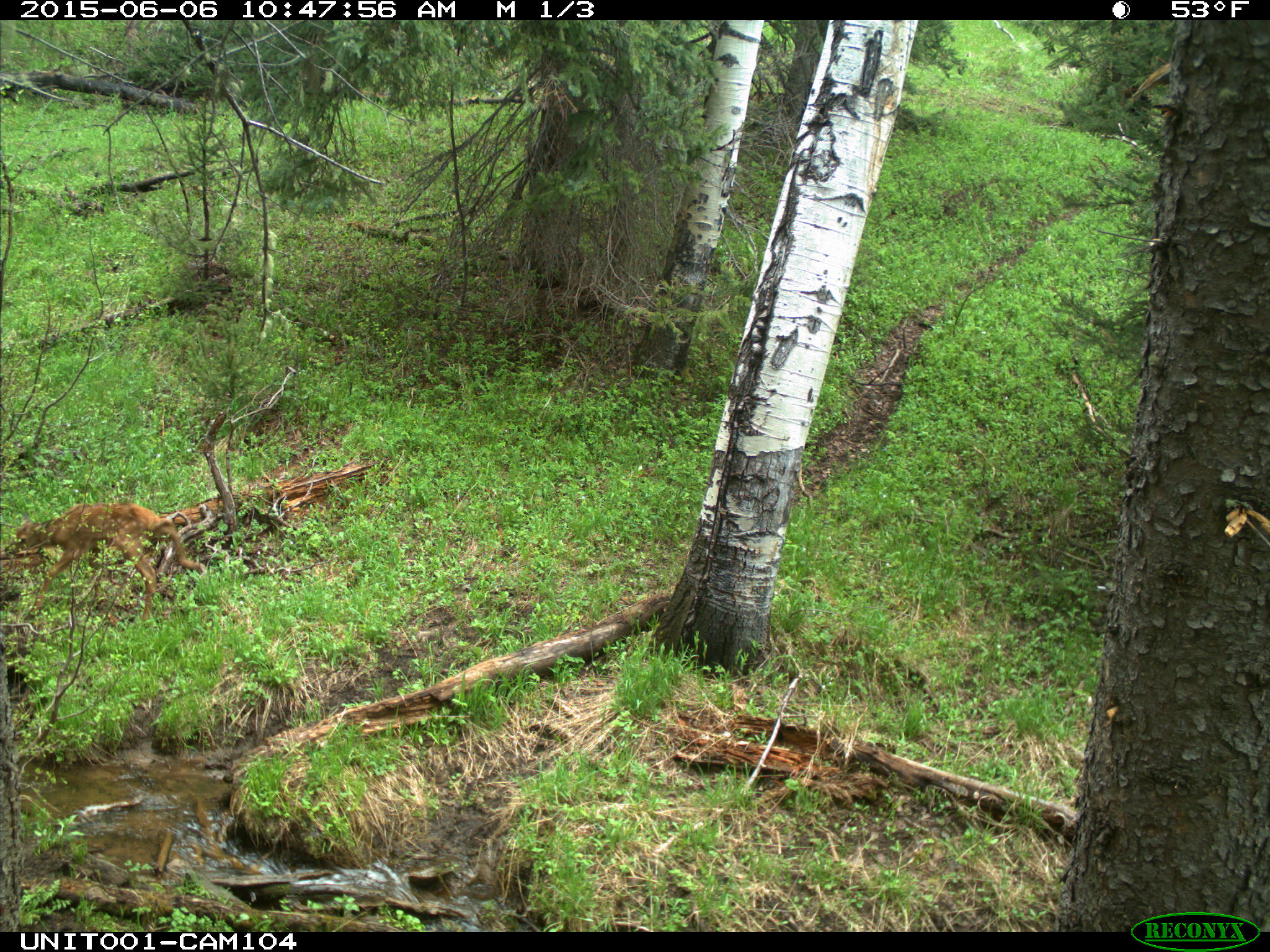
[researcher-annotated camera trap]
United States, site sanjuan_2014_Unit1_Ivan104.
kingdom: Animalia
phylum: Chordata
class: Mammalia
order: Artiodactyla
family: Cervidae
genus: Cervus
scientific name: Cervus elaphus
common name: red deer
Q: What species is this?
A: Cervus elaphus (red deer).